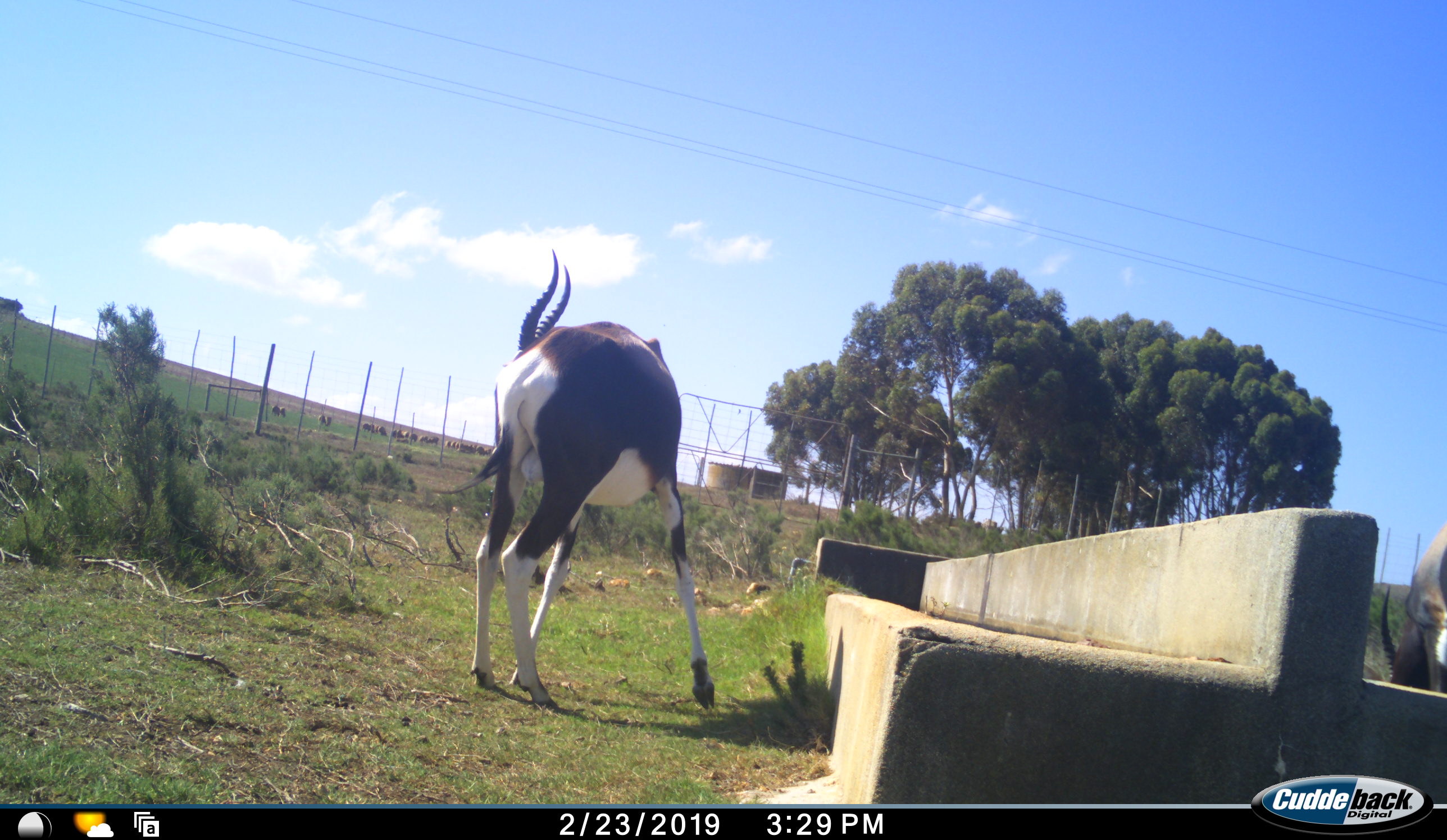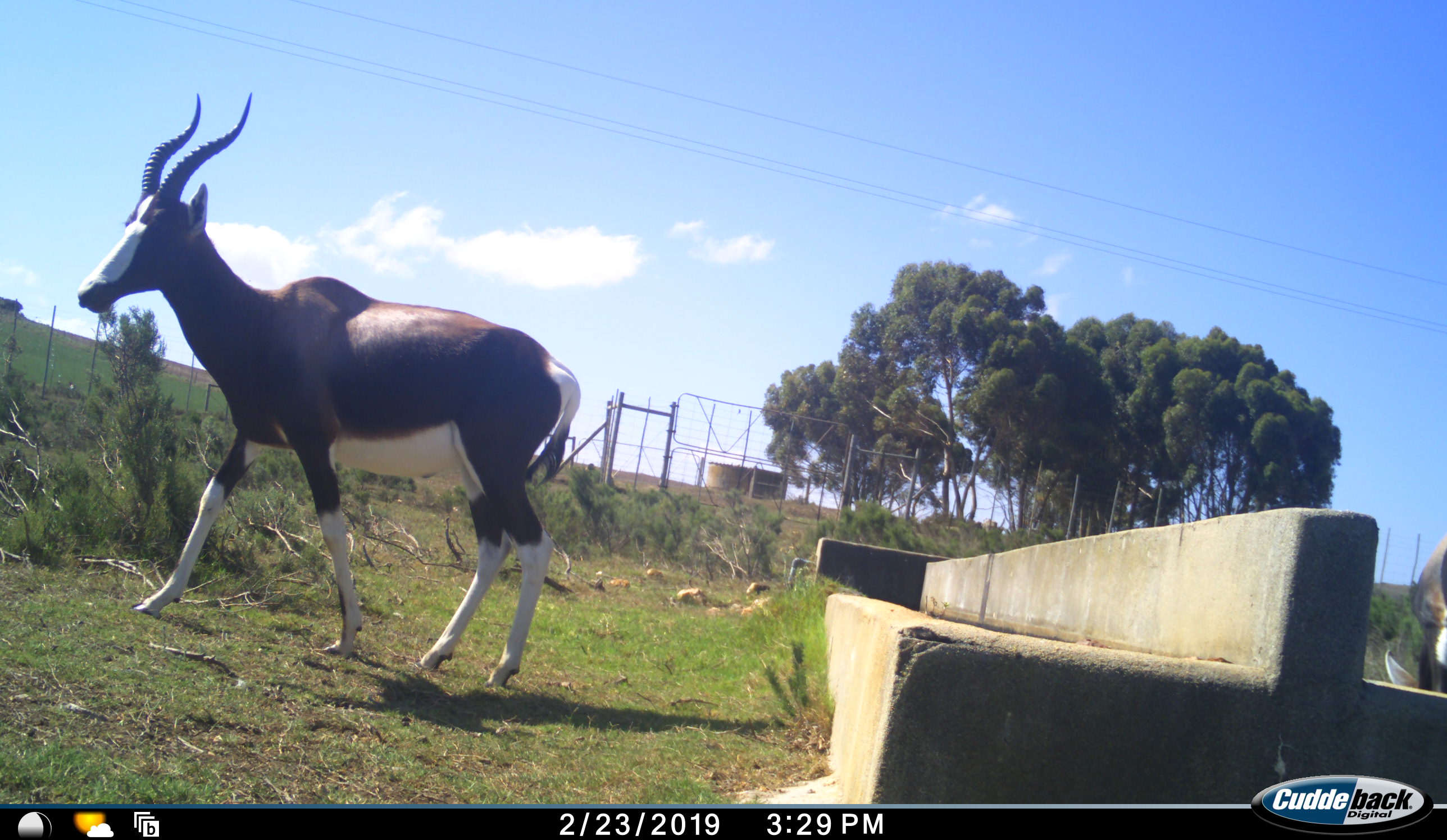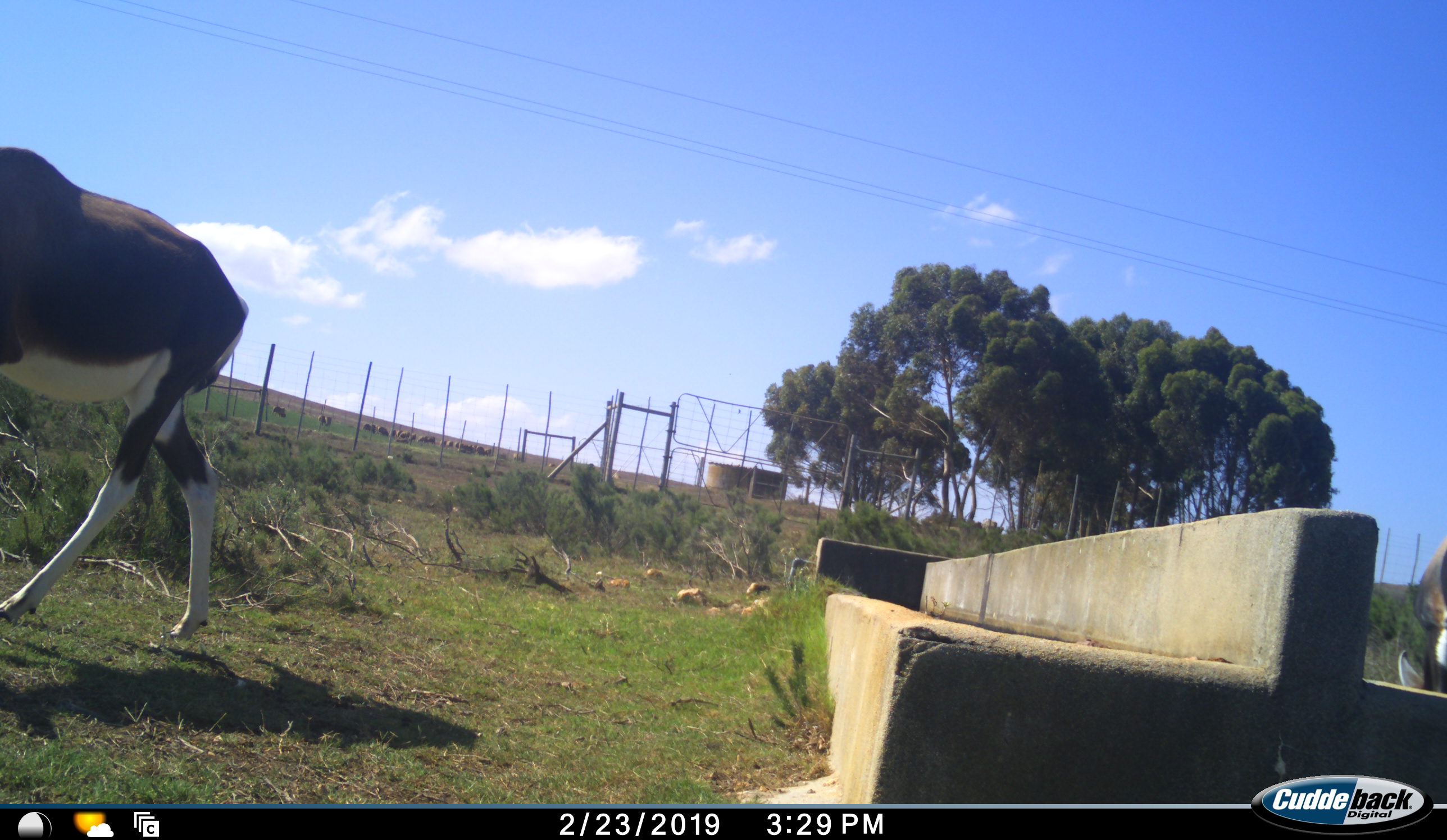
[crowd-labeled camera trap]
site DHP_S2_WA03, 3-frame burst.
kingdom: Animalia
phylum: Chordata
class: Mammalia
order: Artiodactyla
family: Bovidae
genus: Damaliscus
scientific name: Damaliscus pygargus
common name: bontebok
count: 2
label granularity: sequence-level